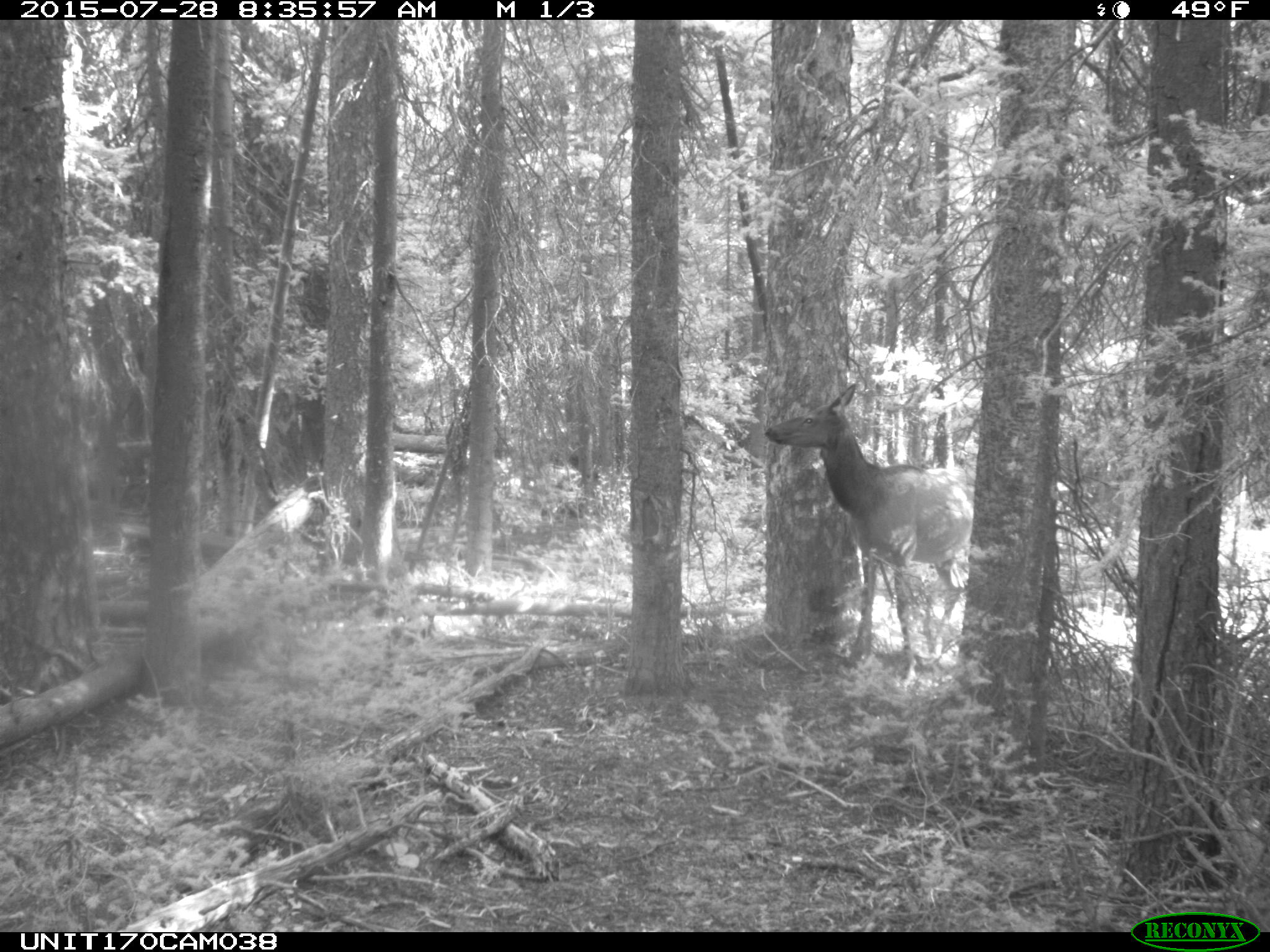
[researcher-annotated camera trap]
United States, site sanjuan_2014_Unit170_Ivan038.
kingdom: Animalia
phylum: Chordata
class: Mammalia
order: Artiodactyla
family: Cervidae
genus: Cervus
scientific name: Cervus elaphus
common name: red deer